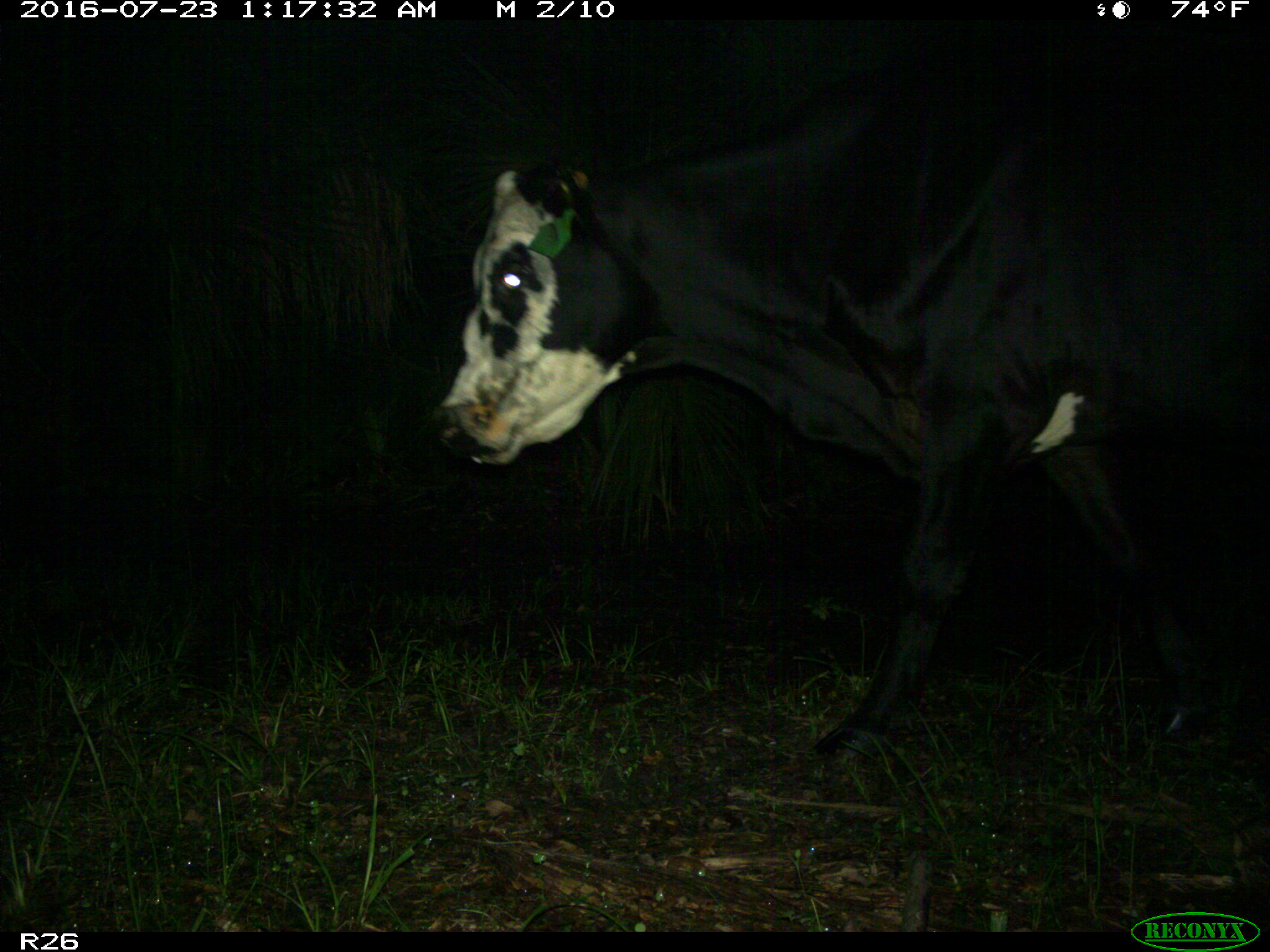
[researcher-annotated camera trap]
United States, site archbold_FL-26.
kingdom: Animalia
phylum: Chordata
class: Mammalia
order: Artiodactyla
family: Bovidae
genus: Bos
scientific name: Bos taurus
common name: domestic cow